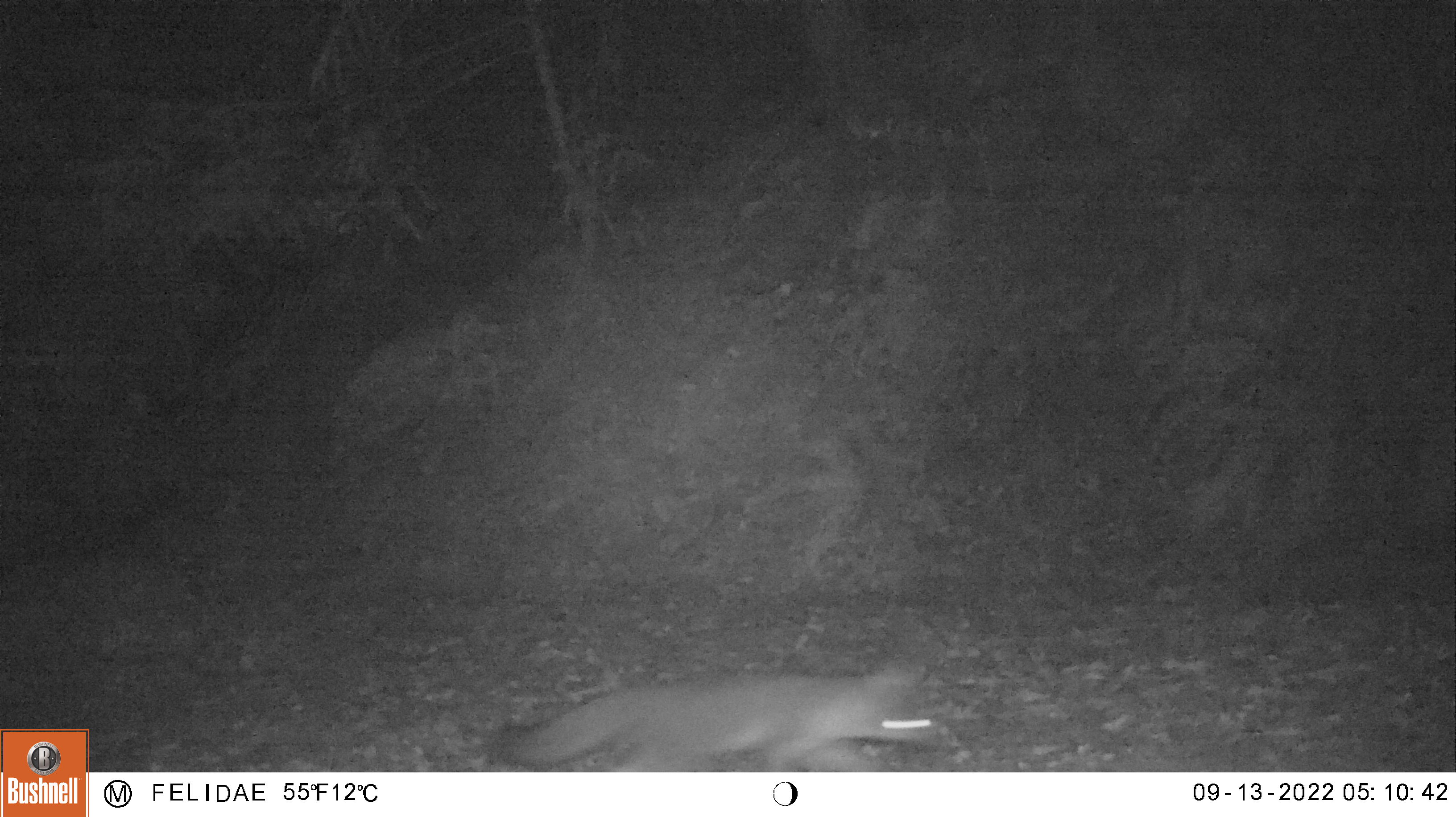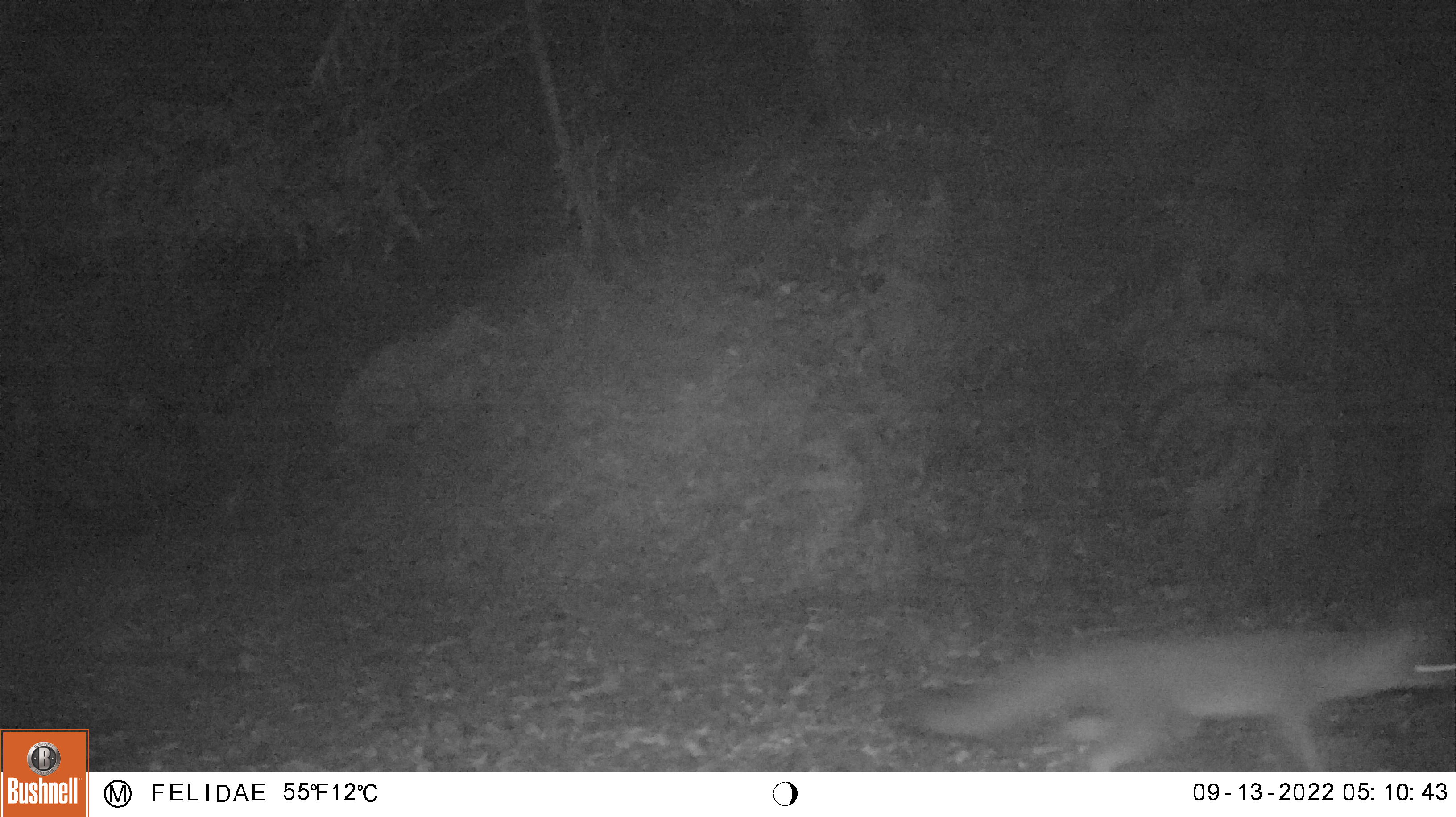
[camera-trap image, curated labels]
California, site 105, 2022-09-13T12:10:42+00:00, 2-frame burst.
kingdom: Animalia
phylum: Chordata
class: Mammalia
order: Carnivora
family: Canidae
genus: Urocyon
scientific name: Urocyon cinereoargenteus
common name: gray fox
Gray fox (Urocyon cinereoargenteus).